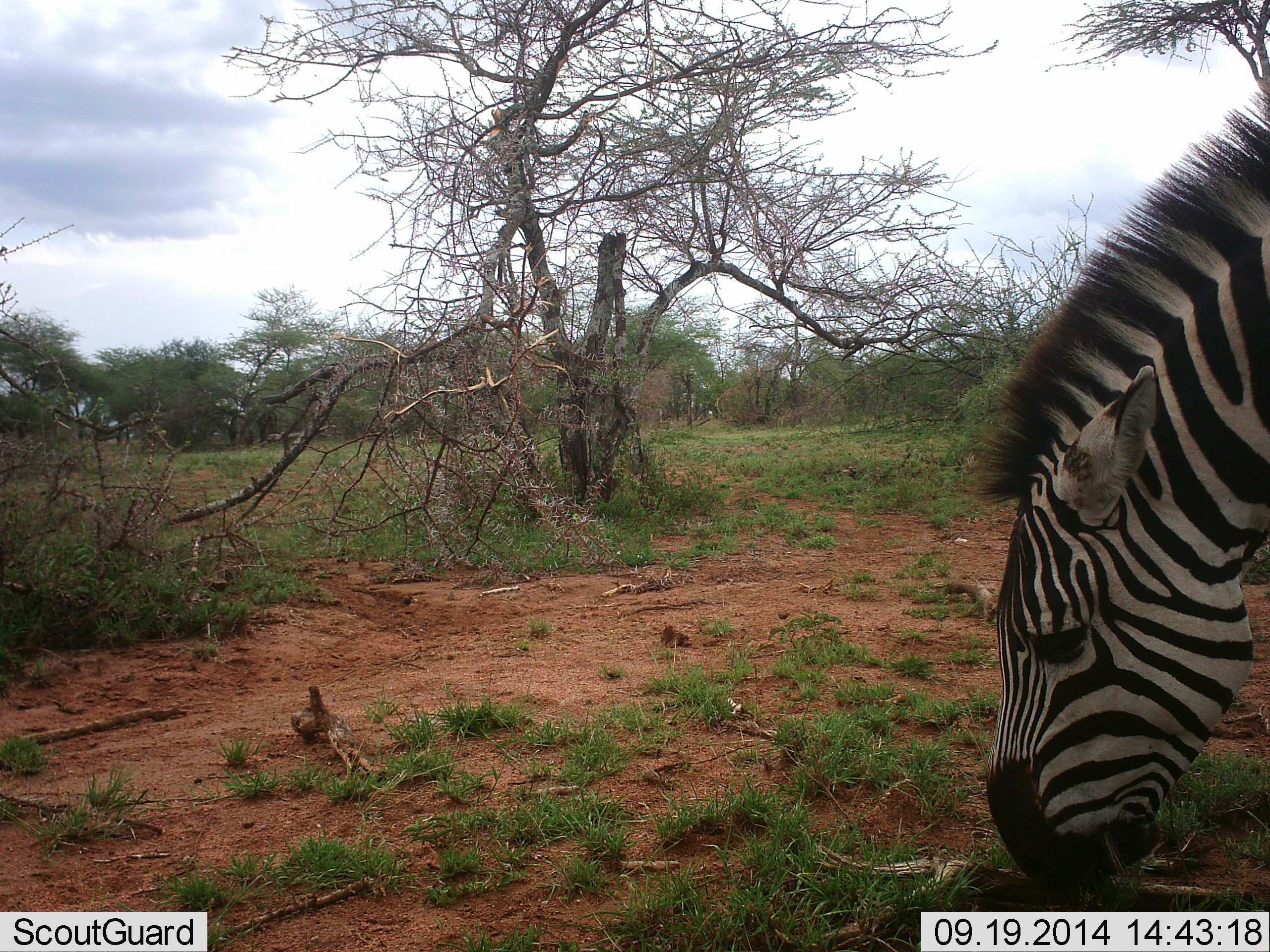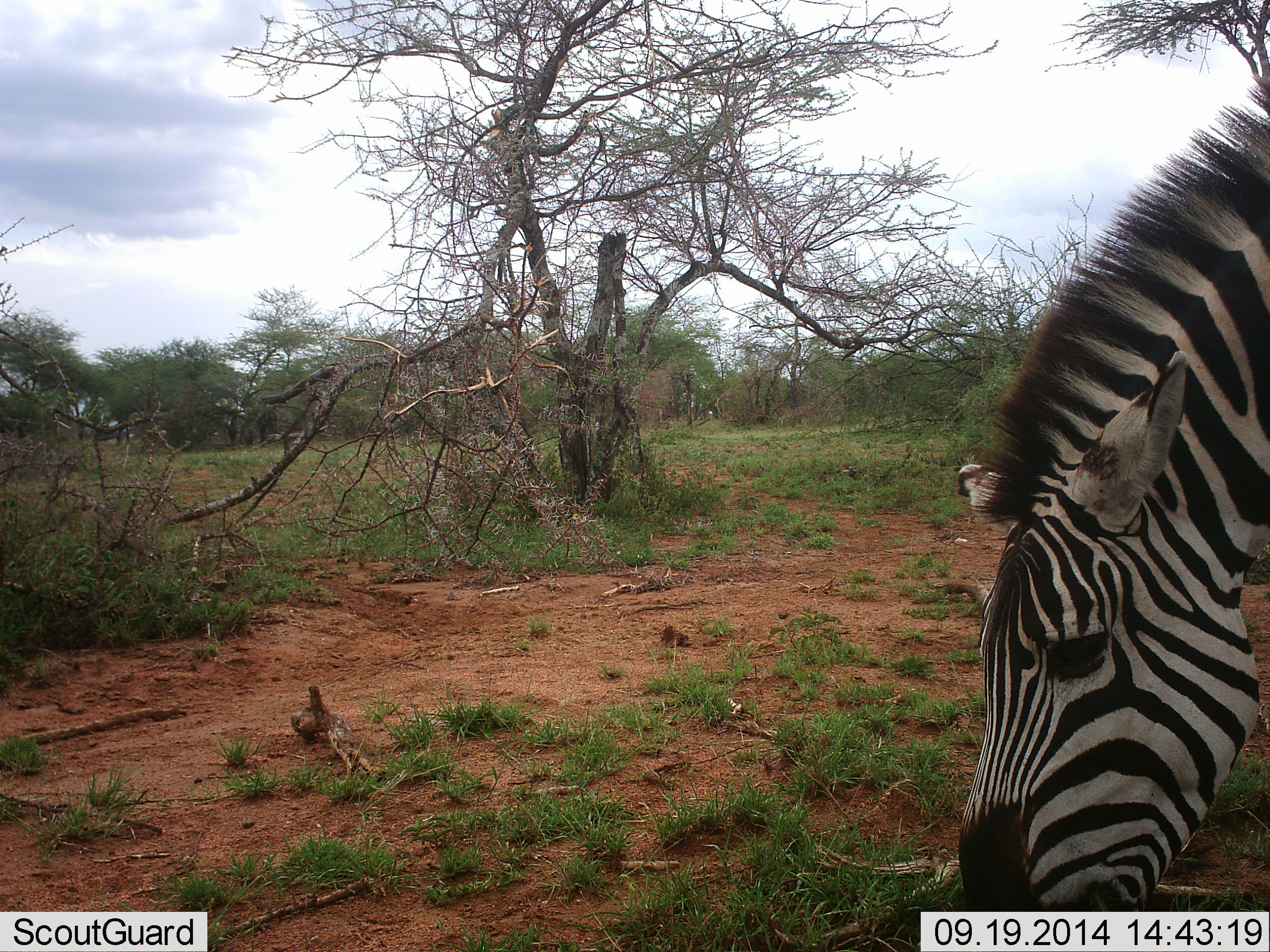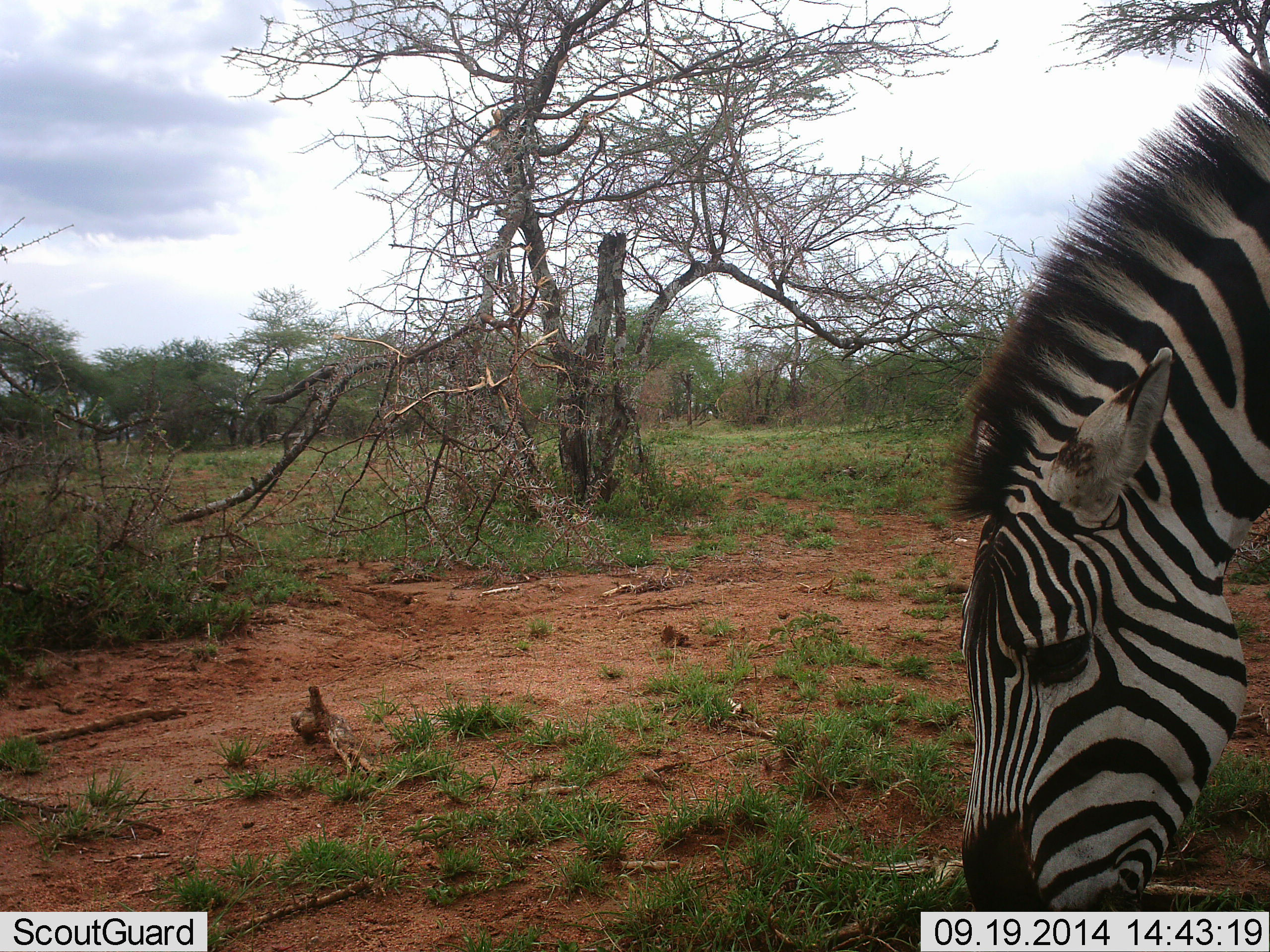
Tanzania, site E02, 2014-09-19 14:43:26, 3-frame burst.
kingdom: Animalia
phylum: Chordata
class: Mammalia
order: Perissodactyla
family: Equidae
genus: Equus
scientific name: Equus quagga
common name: plains zebra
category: zebra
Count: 1.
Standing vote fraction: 40%.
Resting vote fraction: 0%.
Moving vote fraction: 0%.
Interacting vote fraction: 0%.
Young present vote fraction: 0%.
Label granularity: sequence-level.